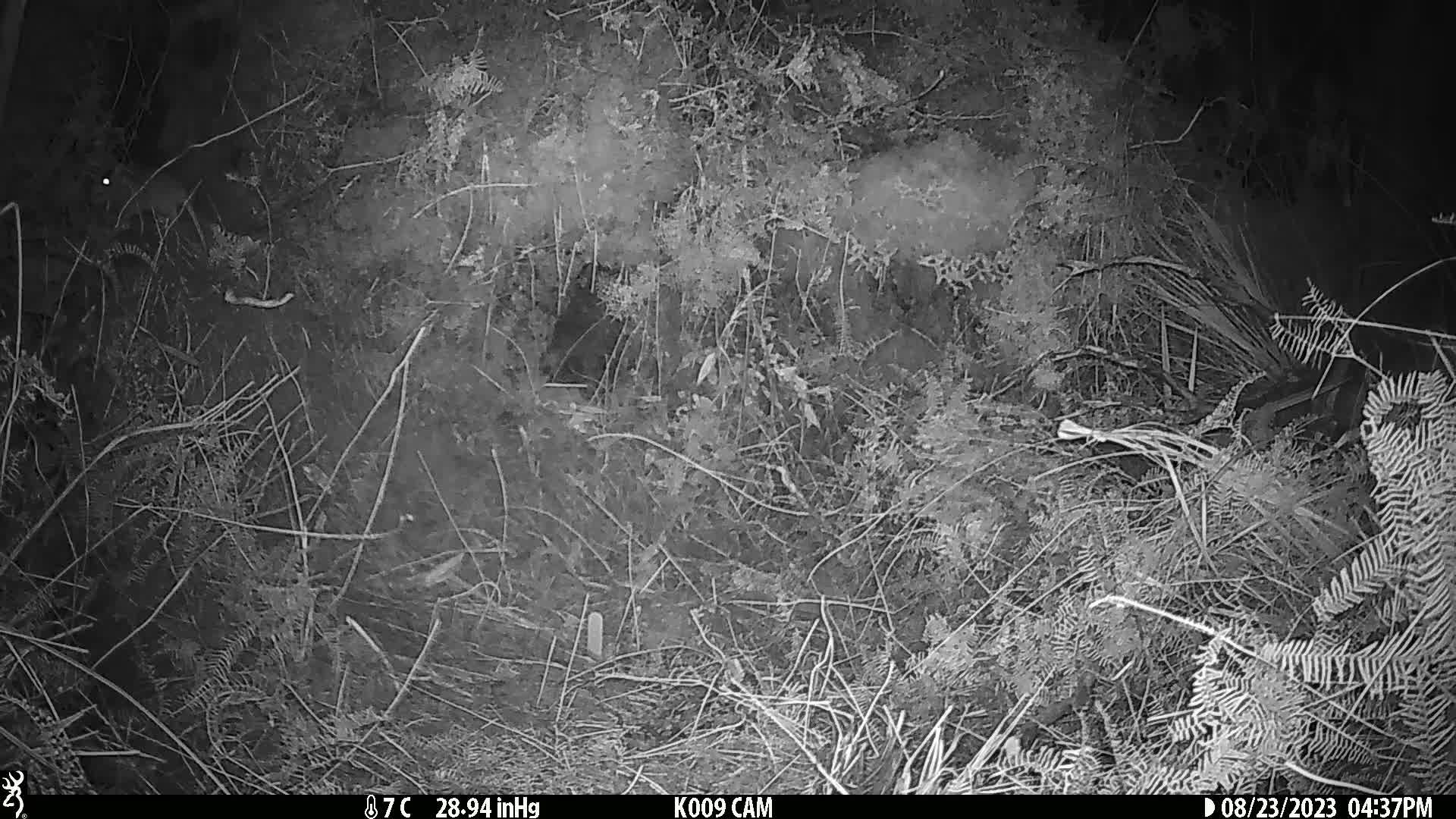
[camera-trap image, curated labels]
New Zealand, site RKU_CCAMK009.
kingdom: Animalia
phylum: Chordata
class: Mammalia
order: Rodentia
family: Muridae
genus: Rattus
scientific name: Rattus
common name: rat